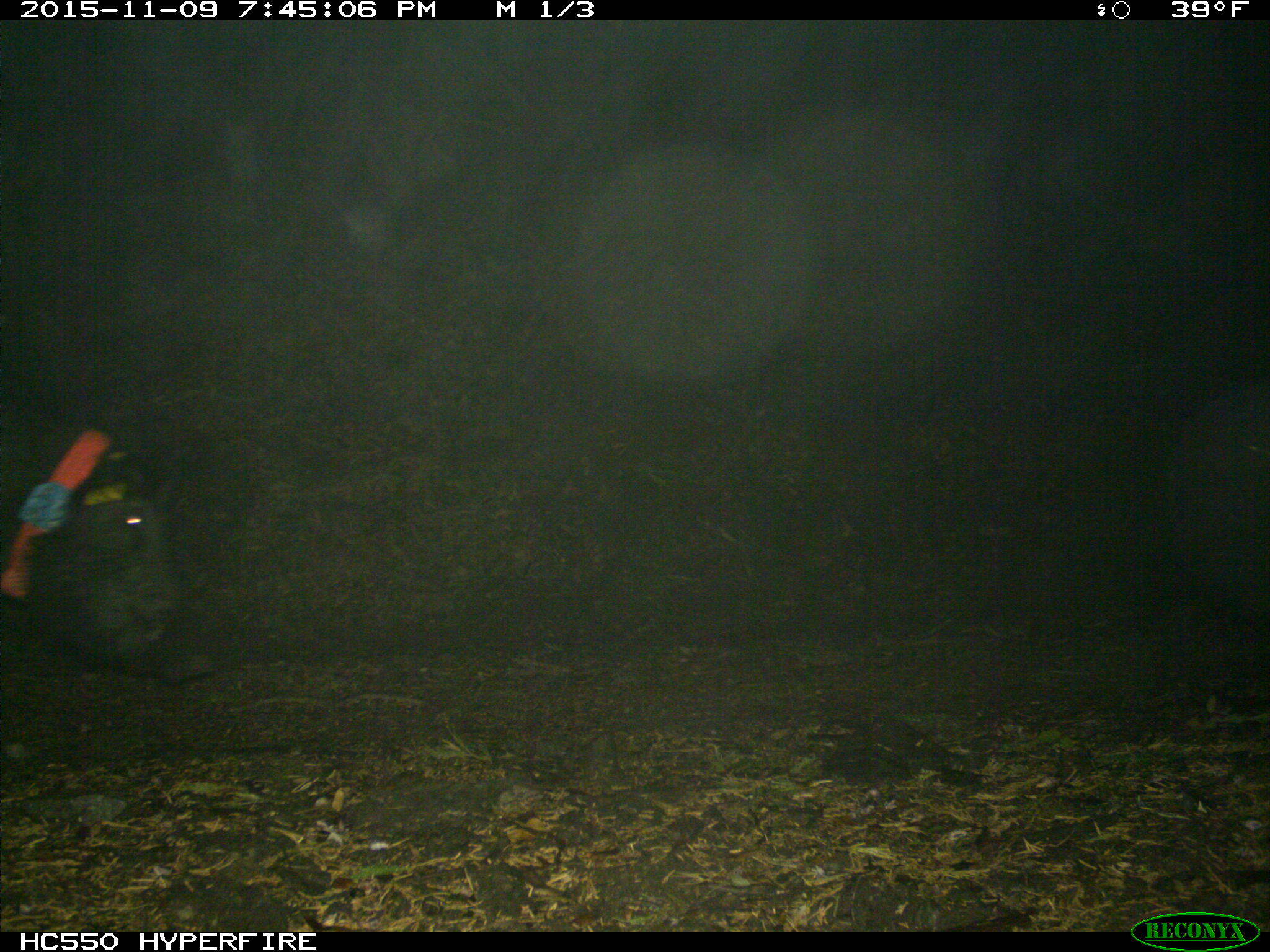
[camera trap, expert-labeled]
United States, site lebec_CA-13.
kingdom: Animalia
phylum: Chordata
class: Mammalia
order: Artiodactyla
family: Suidae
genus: Sus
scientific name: Sus scrofa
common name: wild boar